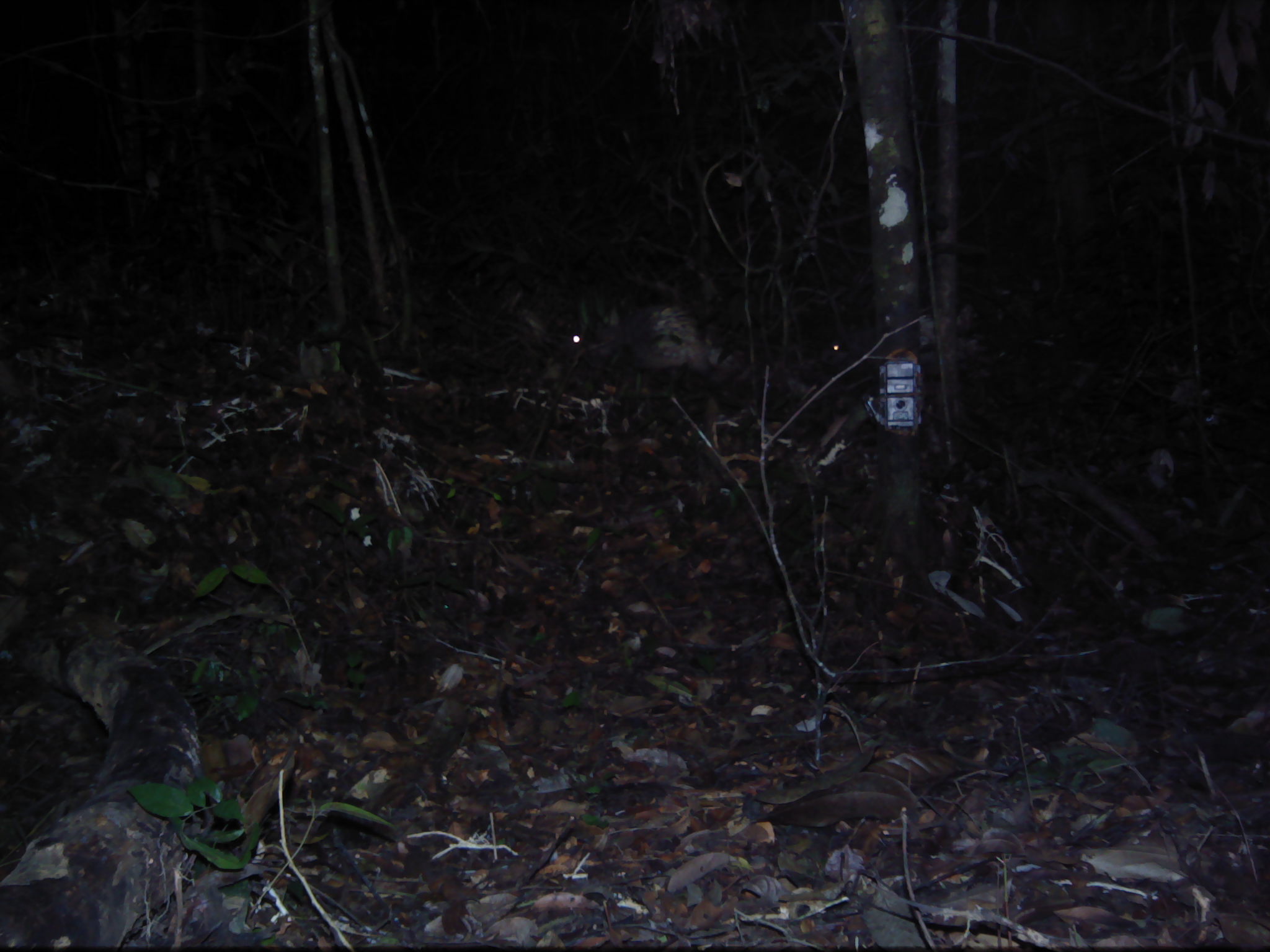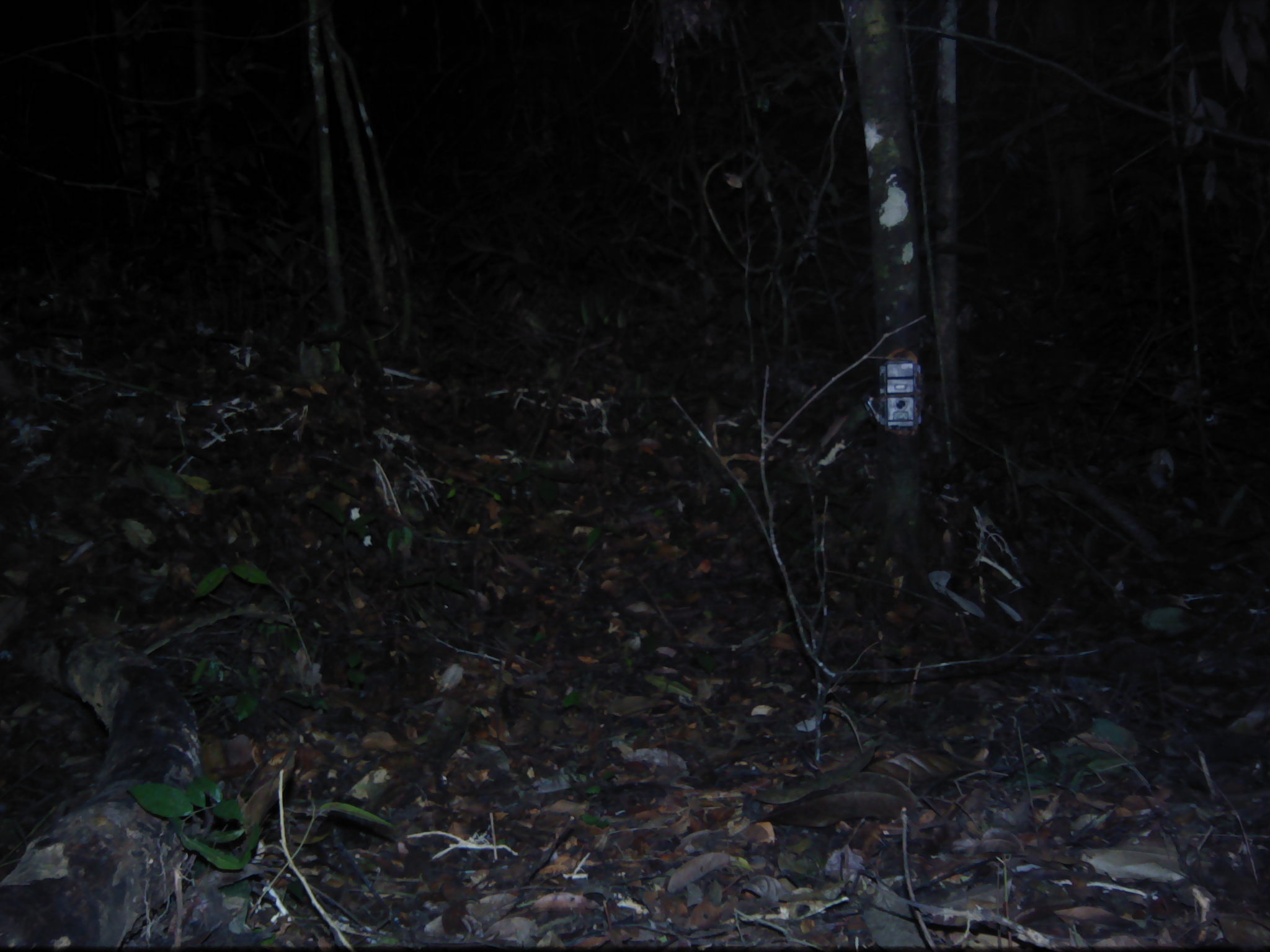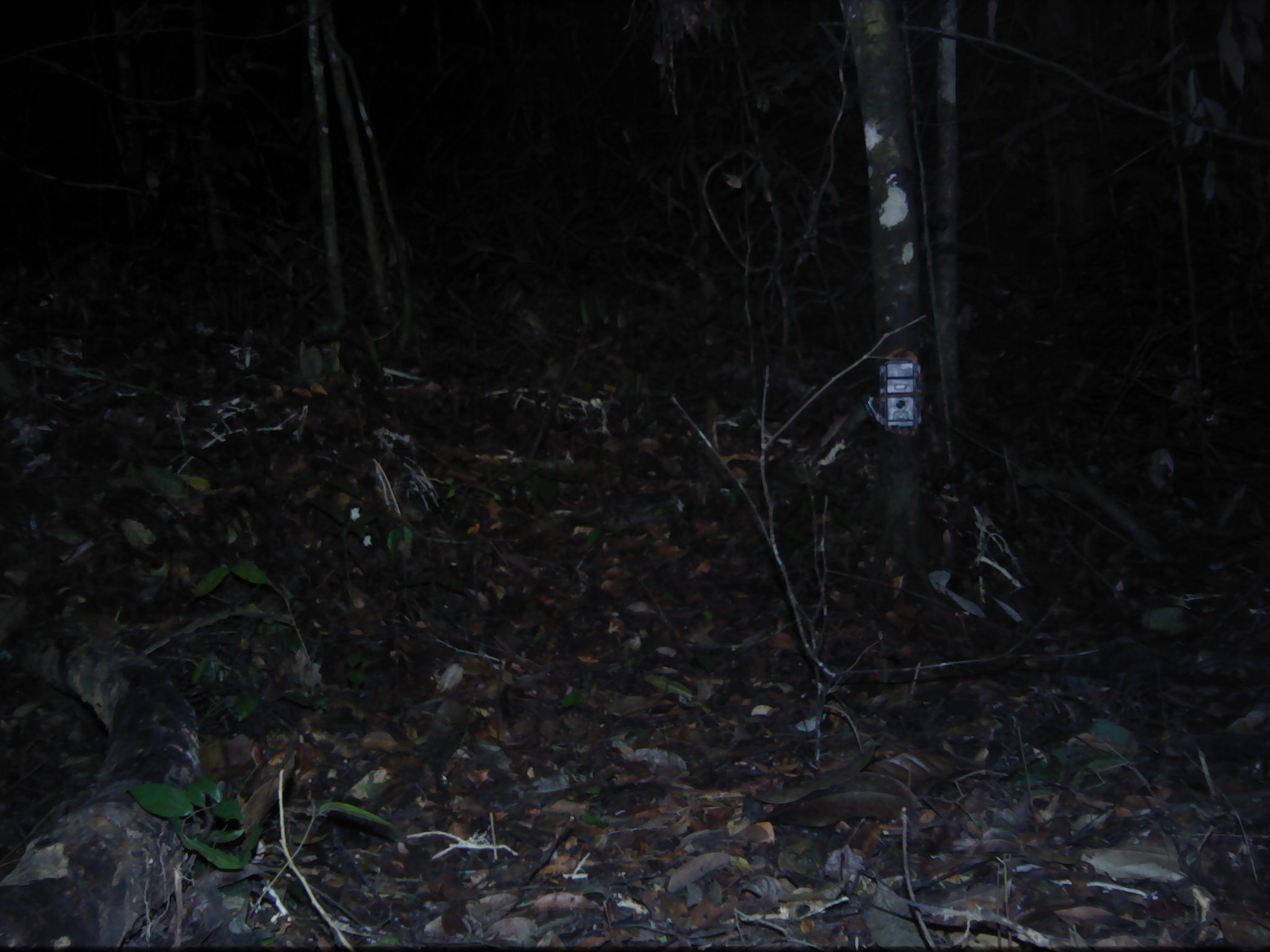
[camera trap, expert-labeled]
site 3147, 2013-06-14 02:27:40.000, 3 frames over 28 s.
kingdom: Animalia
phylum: Chordata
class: Mammalia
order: Rodentia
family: Hystricidae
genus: Hystrix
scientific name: Hystrix brachyura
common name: east asian porcupine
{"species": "Hystrix brachyura (east asian porcupine)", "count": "2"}